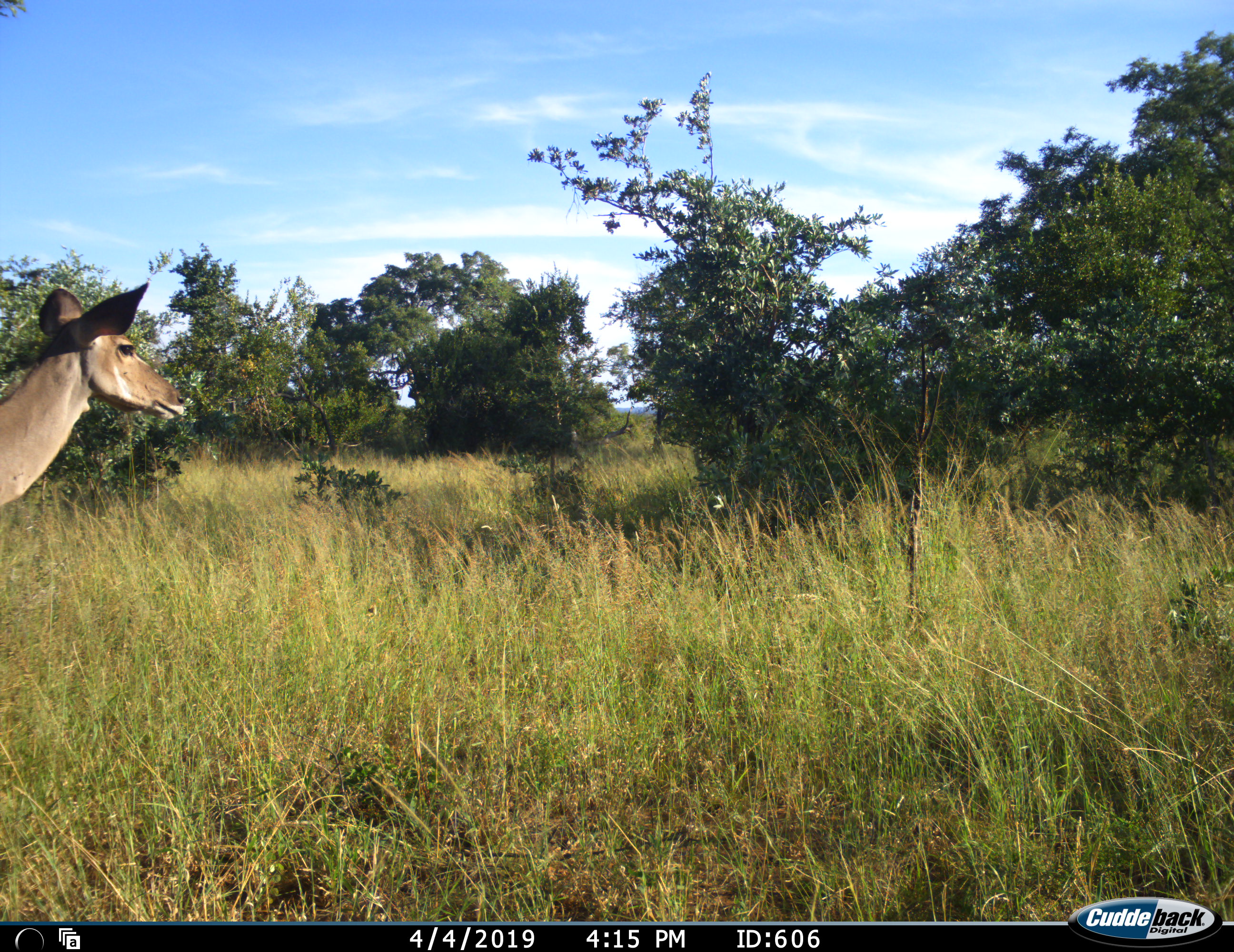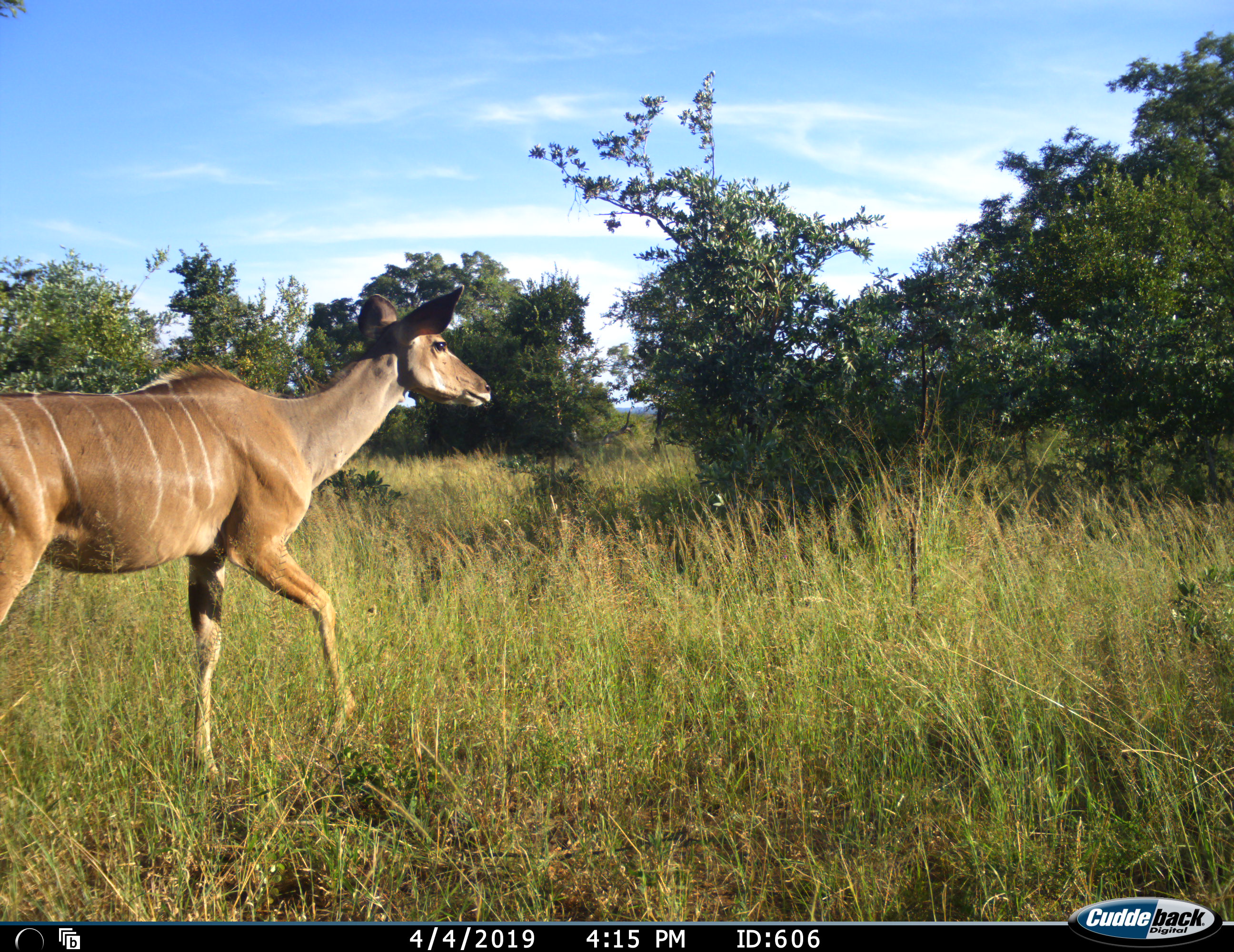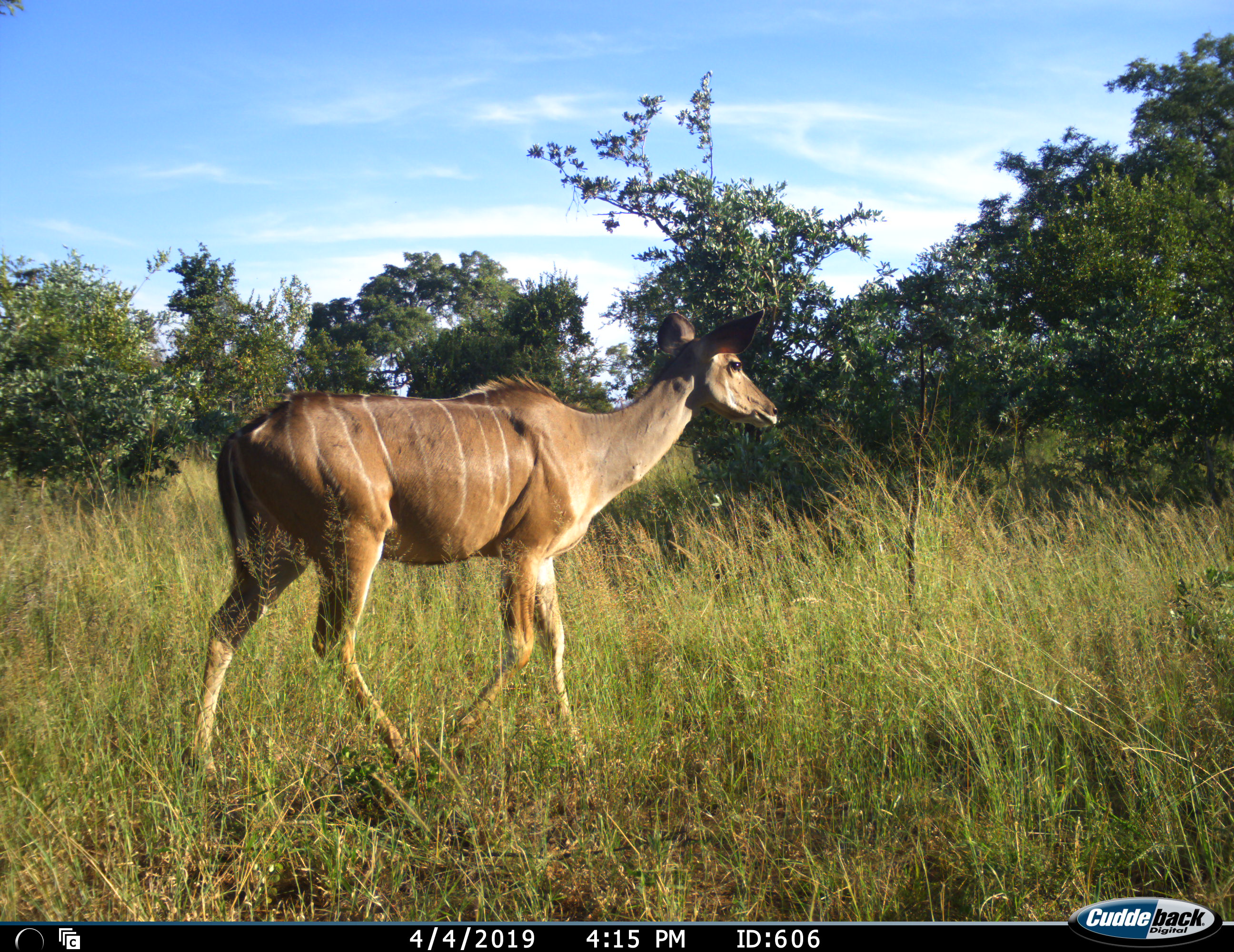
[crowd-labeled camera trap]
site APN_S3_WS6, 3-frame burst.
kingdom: Animalia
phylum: Chordata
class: Mammalia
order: Artiodactyla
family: Bovidae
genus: Tragelaphus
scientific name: Tragelaphus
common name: kudu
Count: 1.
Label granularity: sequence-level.